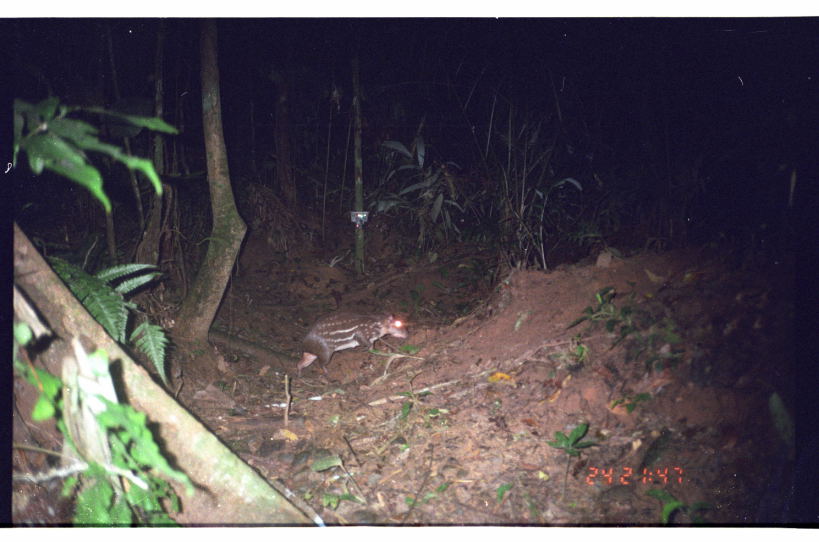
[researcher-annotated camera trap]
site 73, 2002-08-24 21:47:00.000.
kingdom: Animalia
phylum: Chordata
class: Mammalia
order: Rodentia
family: Cuniculidae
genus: Cuniculus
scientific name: Cuniculus paca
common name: spotted paca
Cuniculus paca (spotted paca).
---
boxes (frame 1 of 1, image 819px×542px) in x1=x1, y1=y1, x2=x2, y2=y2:
cuniculus paca: x1=292, y1=307, x2=412, y2=380